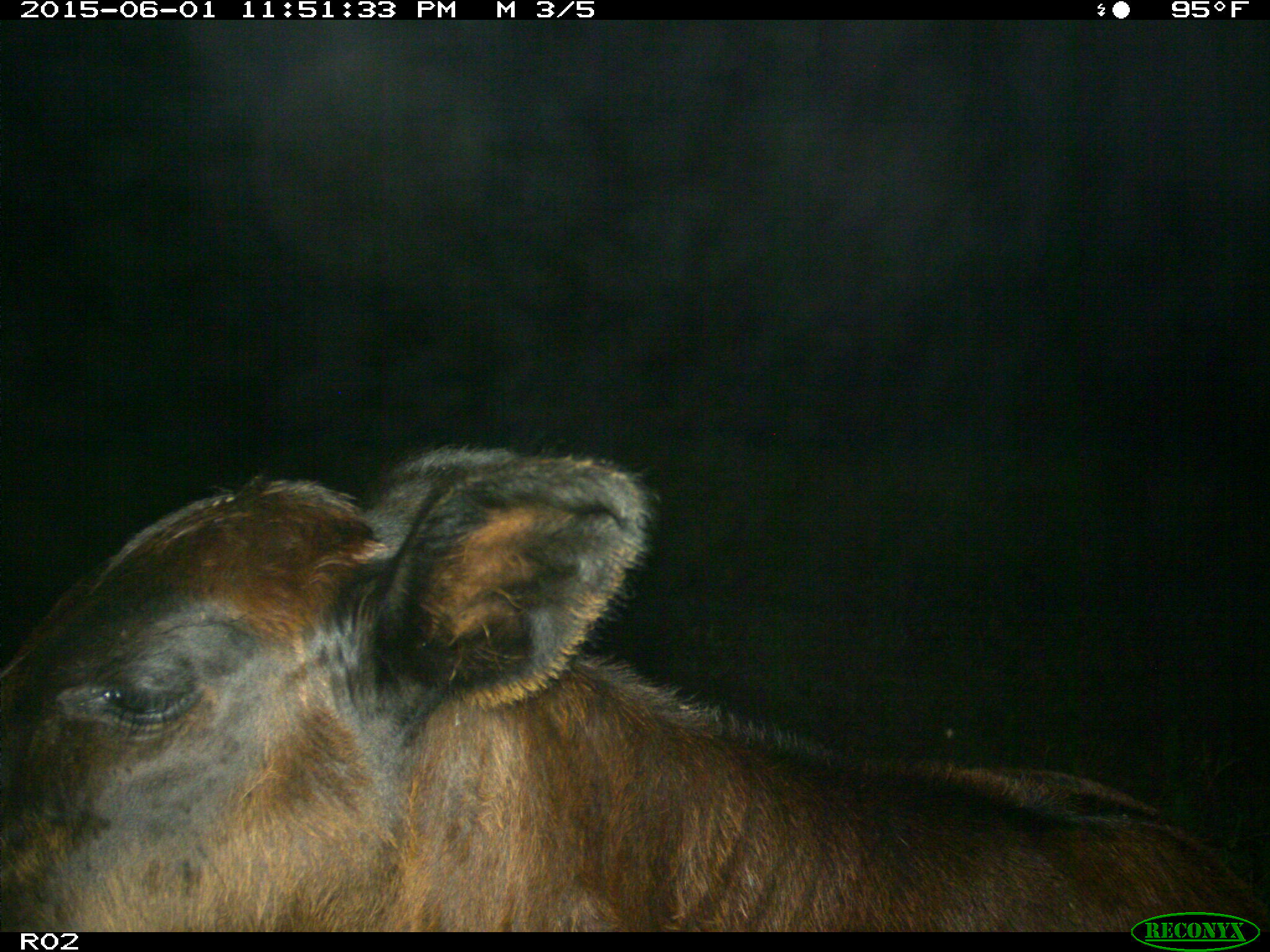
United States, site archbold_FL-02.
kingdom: Animalia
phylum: Chordata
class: Mammalia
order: Artiodactyla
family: Bovidae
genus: Bos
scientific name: Bos taurus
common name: domestic cow